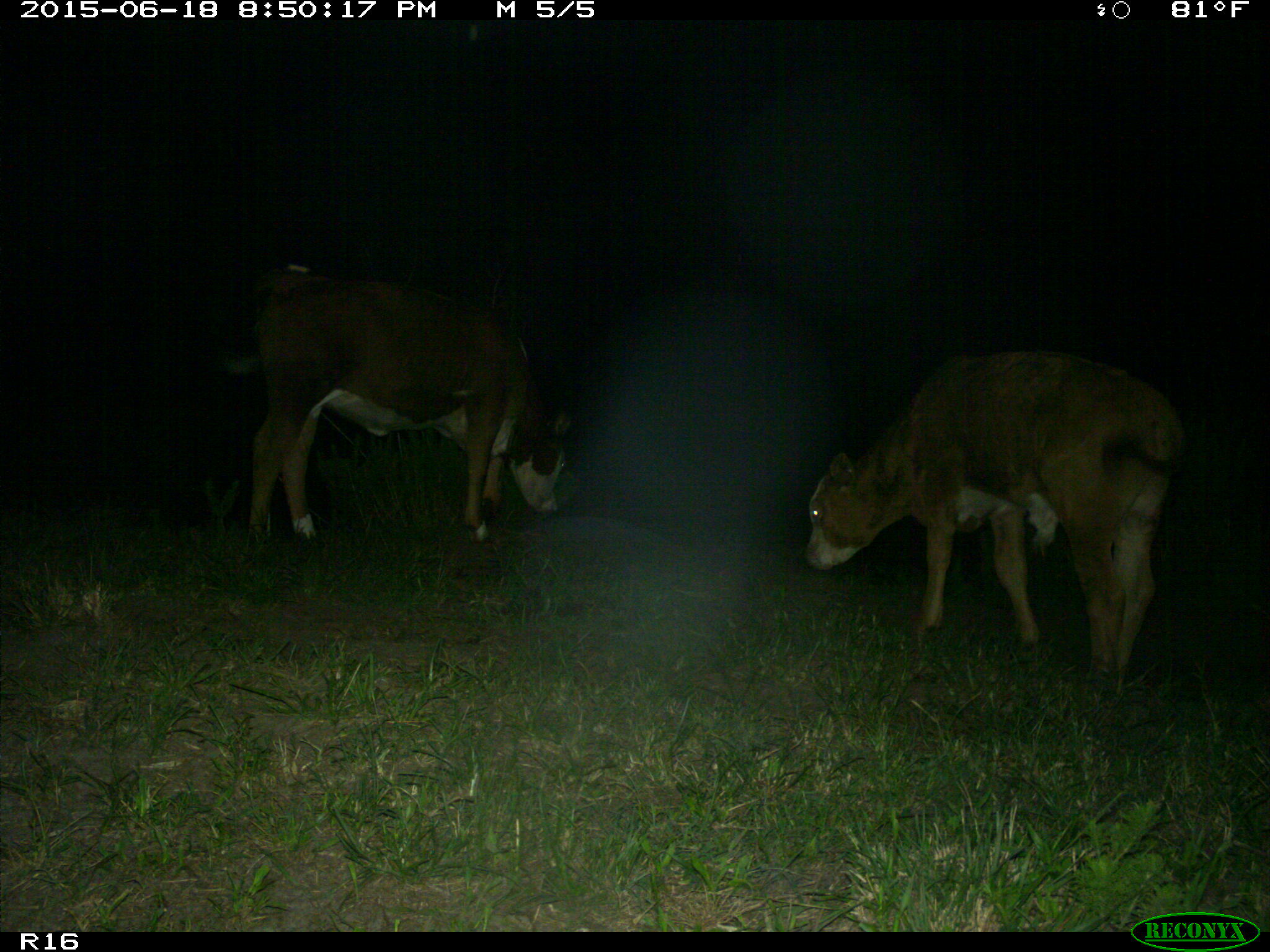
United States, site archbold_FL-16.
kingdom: Animalia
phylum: Chordata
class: Mammalia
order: Artiodactyla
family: Bovidae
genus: Bos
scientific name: Bos taurus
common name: domestic cow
Bos taurus (domestic cow).